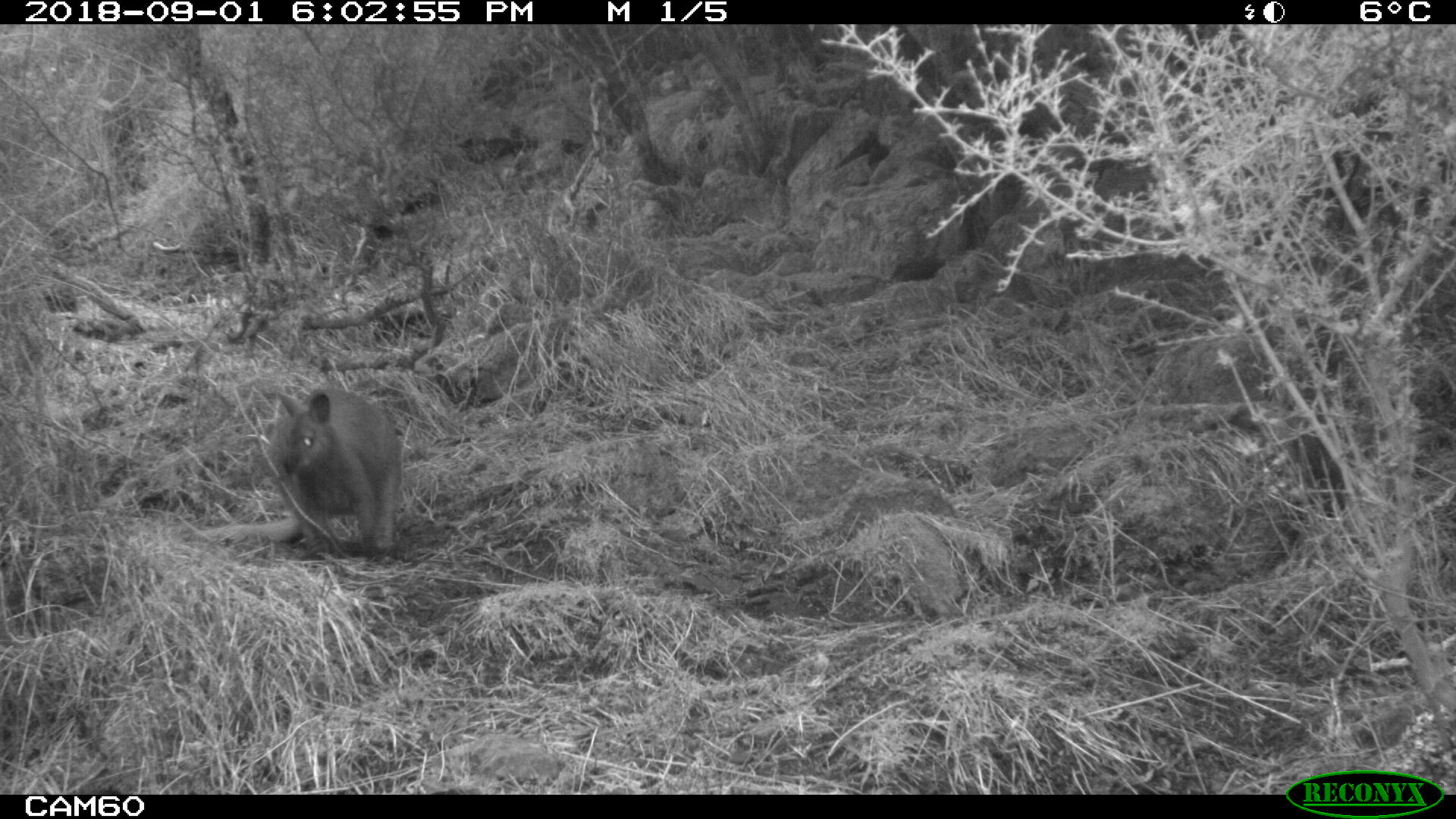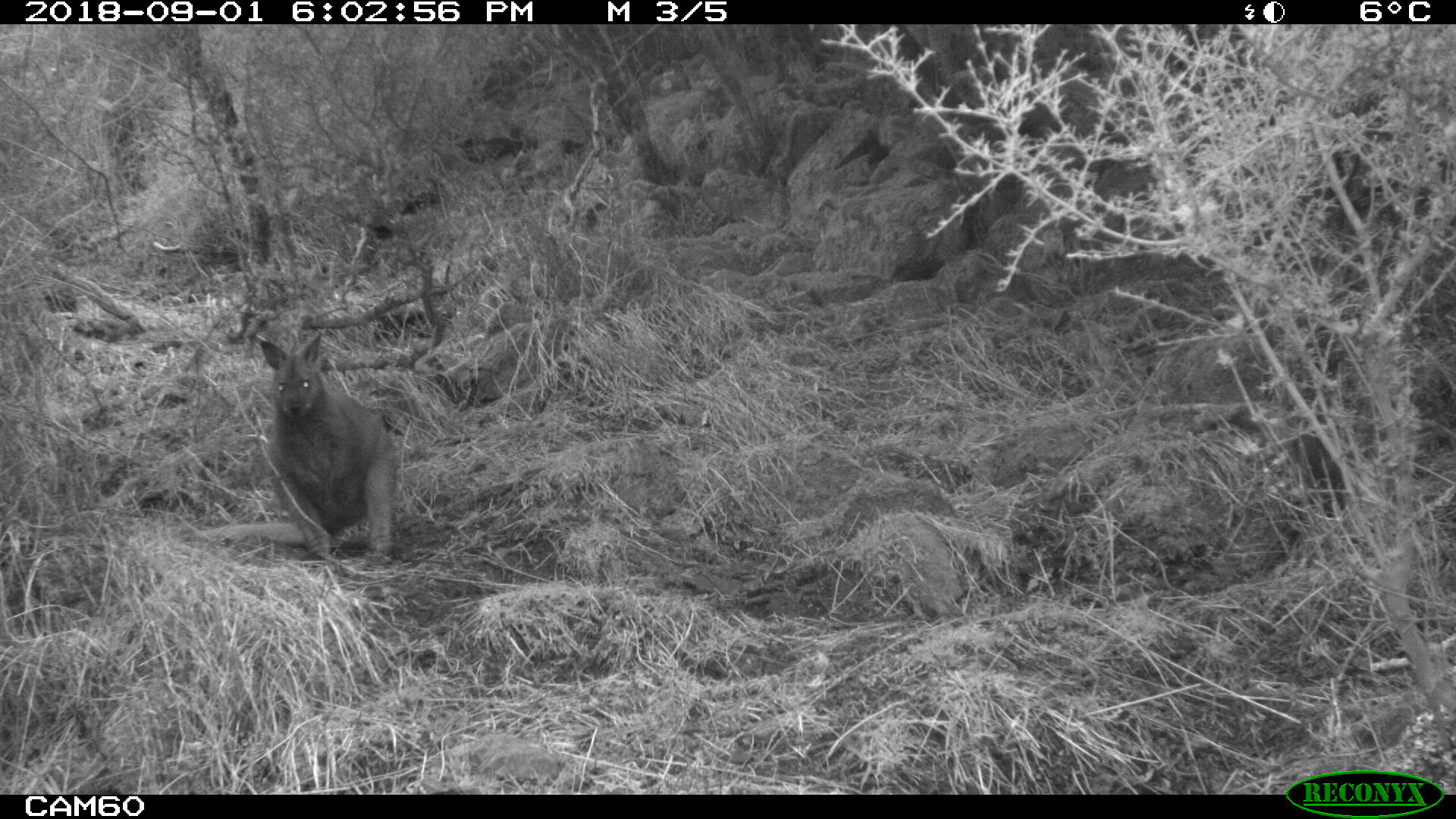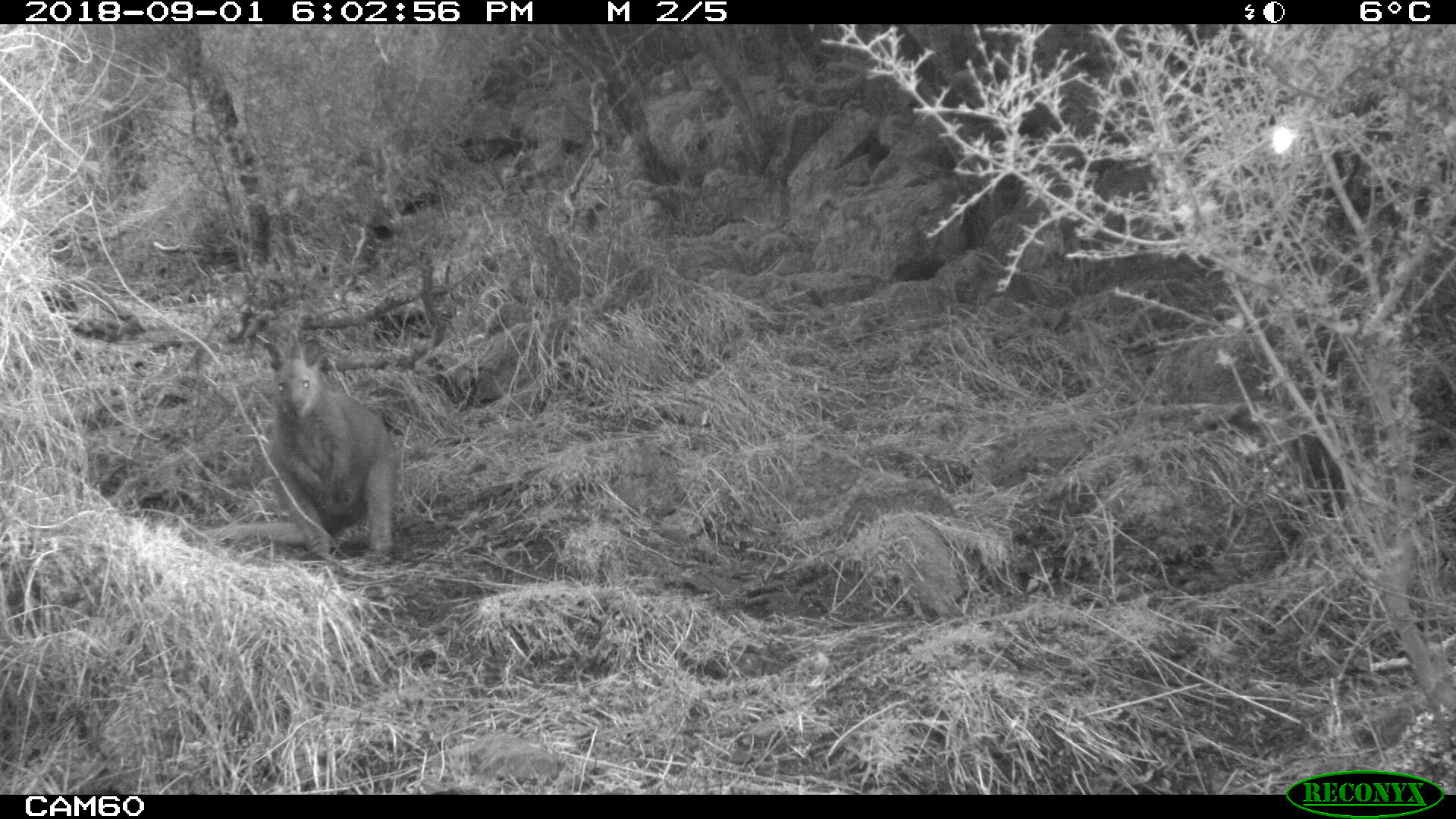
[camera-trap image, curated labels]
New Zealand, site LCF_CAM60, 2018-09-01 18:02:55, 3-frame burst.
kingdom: Animalia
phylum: Chordata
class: Mammalia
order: Diprotodontia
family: Macropodidae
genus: Notamacropus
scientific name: Notamacropus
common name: wallaby